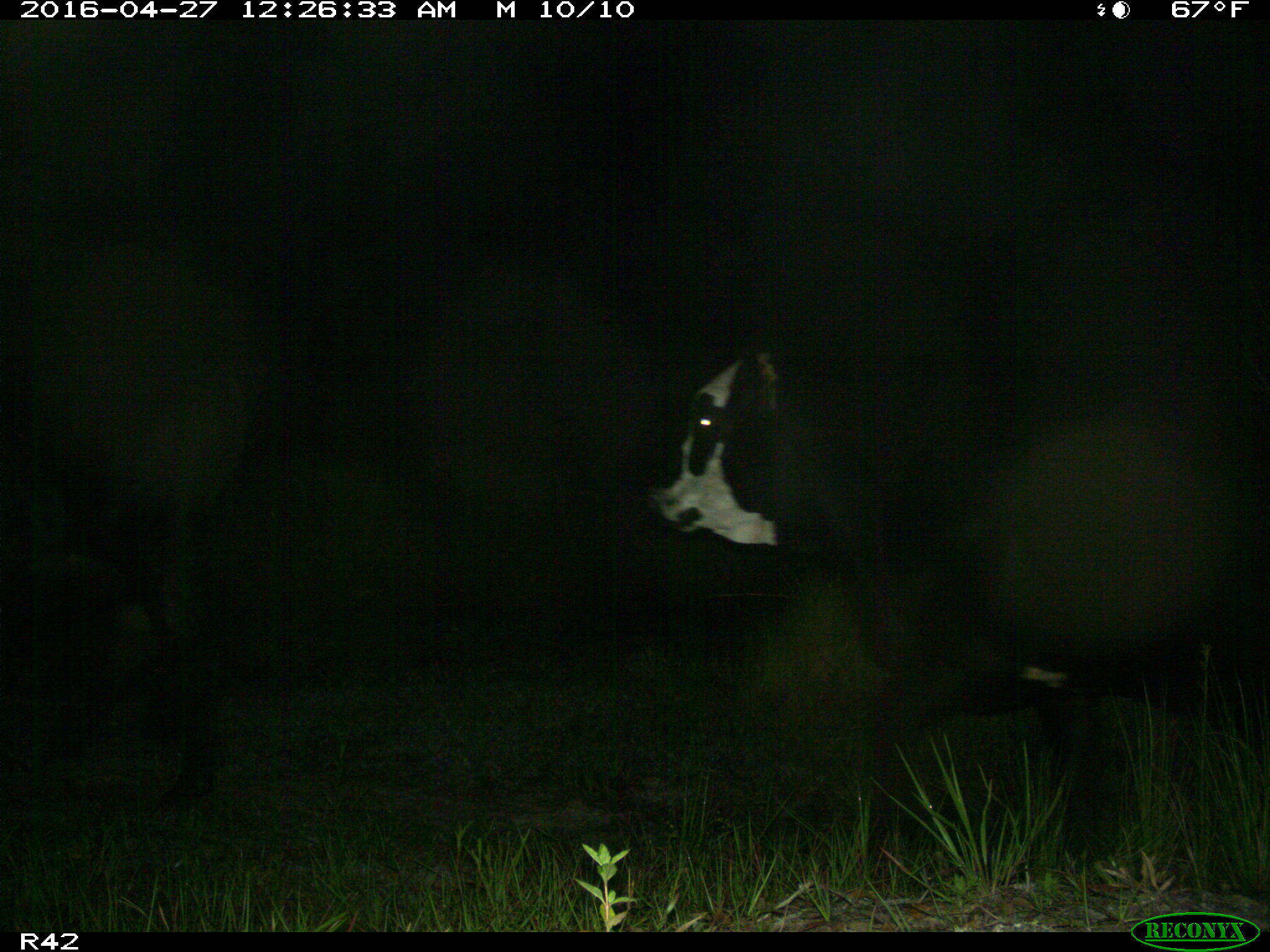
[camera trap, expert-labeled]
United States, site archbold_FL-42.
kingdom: Animalia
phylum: Chordata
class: Mammalia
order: Artiodactyla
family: Bovidae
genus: Bos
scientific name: Bos taurus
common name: domestic cow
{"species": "Bos taurus (domestic cow)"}